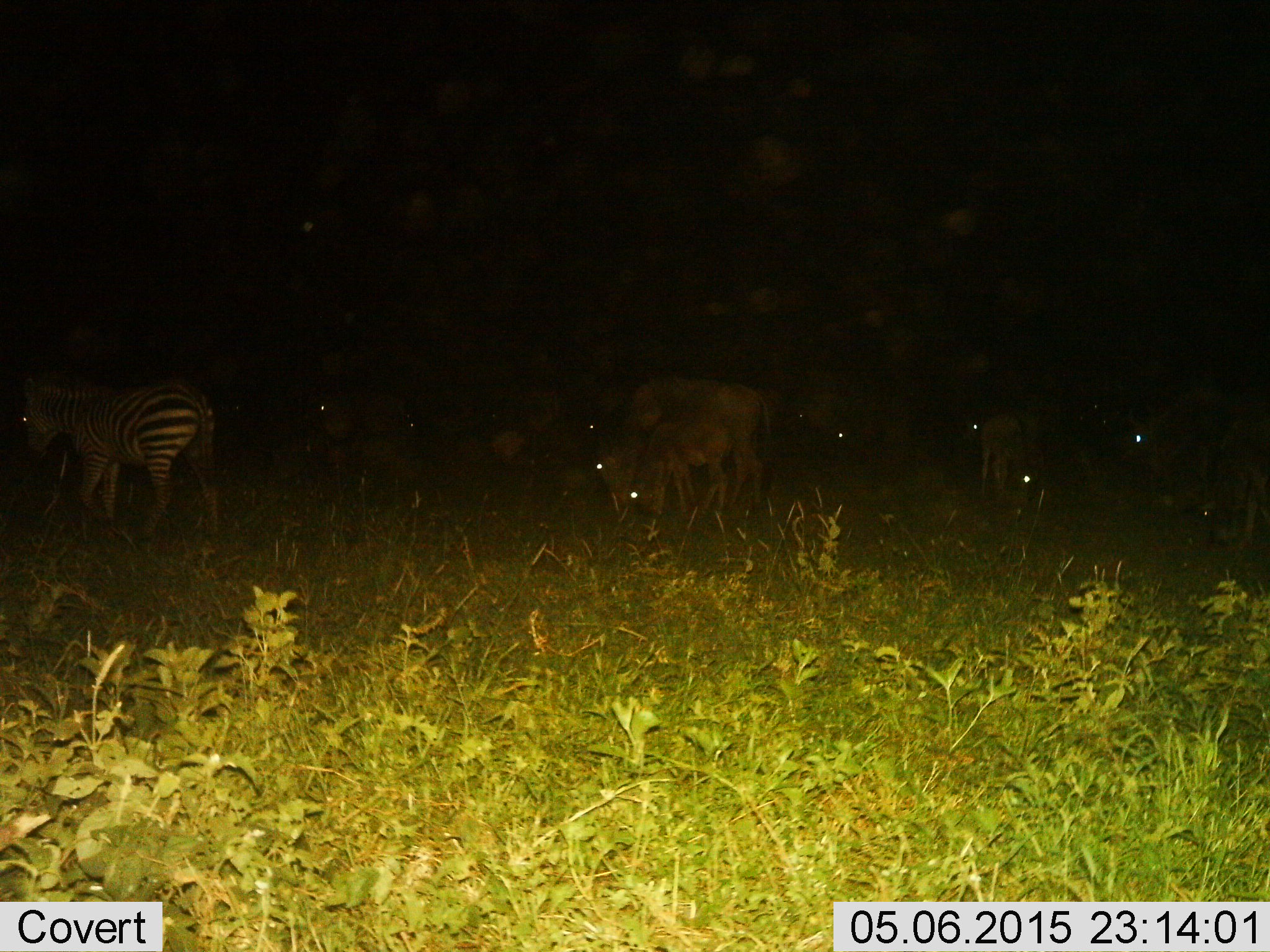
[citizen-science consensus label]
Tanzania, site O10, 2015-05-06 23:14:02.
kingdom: Animalia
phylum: Chordata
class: Mammalia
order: Artiodactyla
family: Bovidae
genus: Connochaetes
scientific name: Connochaetes taurinus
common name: blue wildebeest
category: wildebeest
Wildebeest (blue wildebeest) (Connochaetes taurinus), count 7. Behavior (volunteer vote fractions): standing 80%, resting 0%, moving 20%, interacting 0%. Young present (vote fraction): 60%. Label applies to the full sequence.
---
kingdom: Animalia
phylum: Chordata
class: Mammalia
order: Perissodactyla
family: Equidae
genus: Equus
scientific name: Equus quagga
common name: plains zebra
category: zebra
Zebra (plains zebra) (Equus quagga), count 1. Behavior (volunteer vote fractions): standing 38%, resting 0%, moving 62%, interacting 8%. Young present (vote fraction): 0%. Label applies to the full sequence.